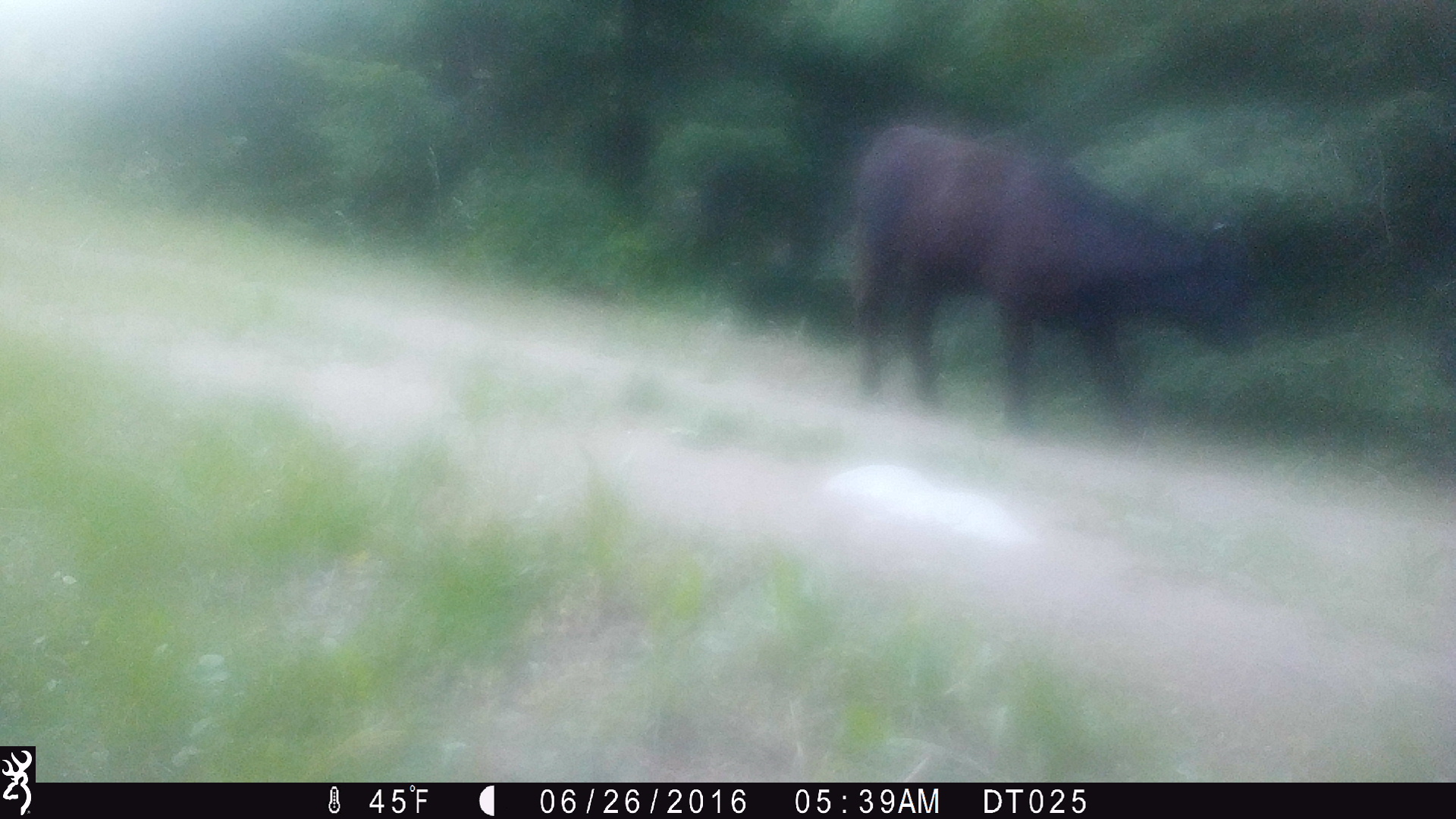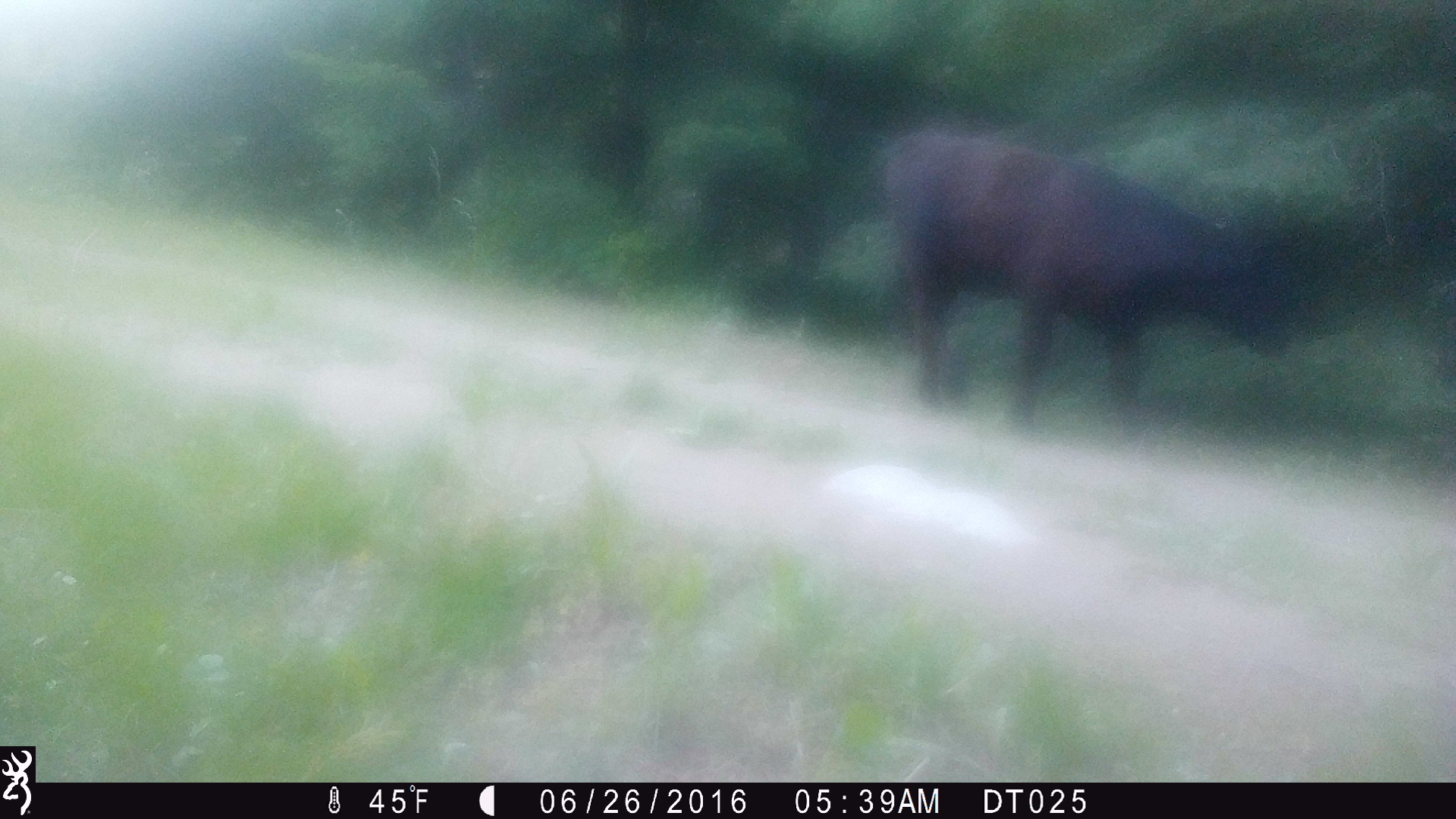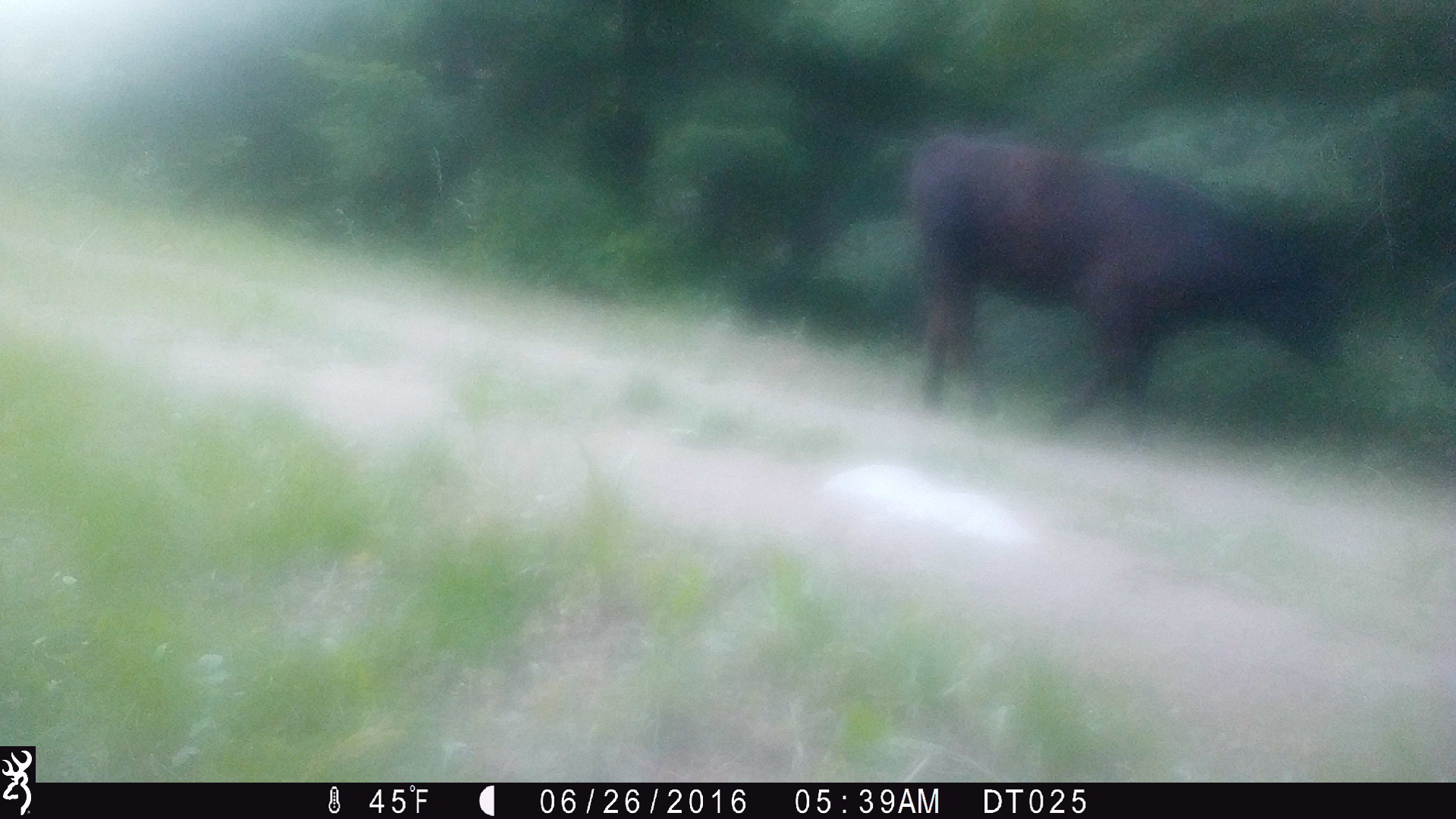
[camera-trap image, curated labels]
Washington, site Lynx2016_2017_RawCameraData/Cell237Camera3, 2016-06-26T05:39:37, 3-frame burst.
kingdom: Animalia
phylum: Chordata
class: Mammalia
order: Artiodactyla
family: Bovidae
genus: Bos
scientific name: Bos taurus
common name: domestic cattle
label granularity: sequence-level